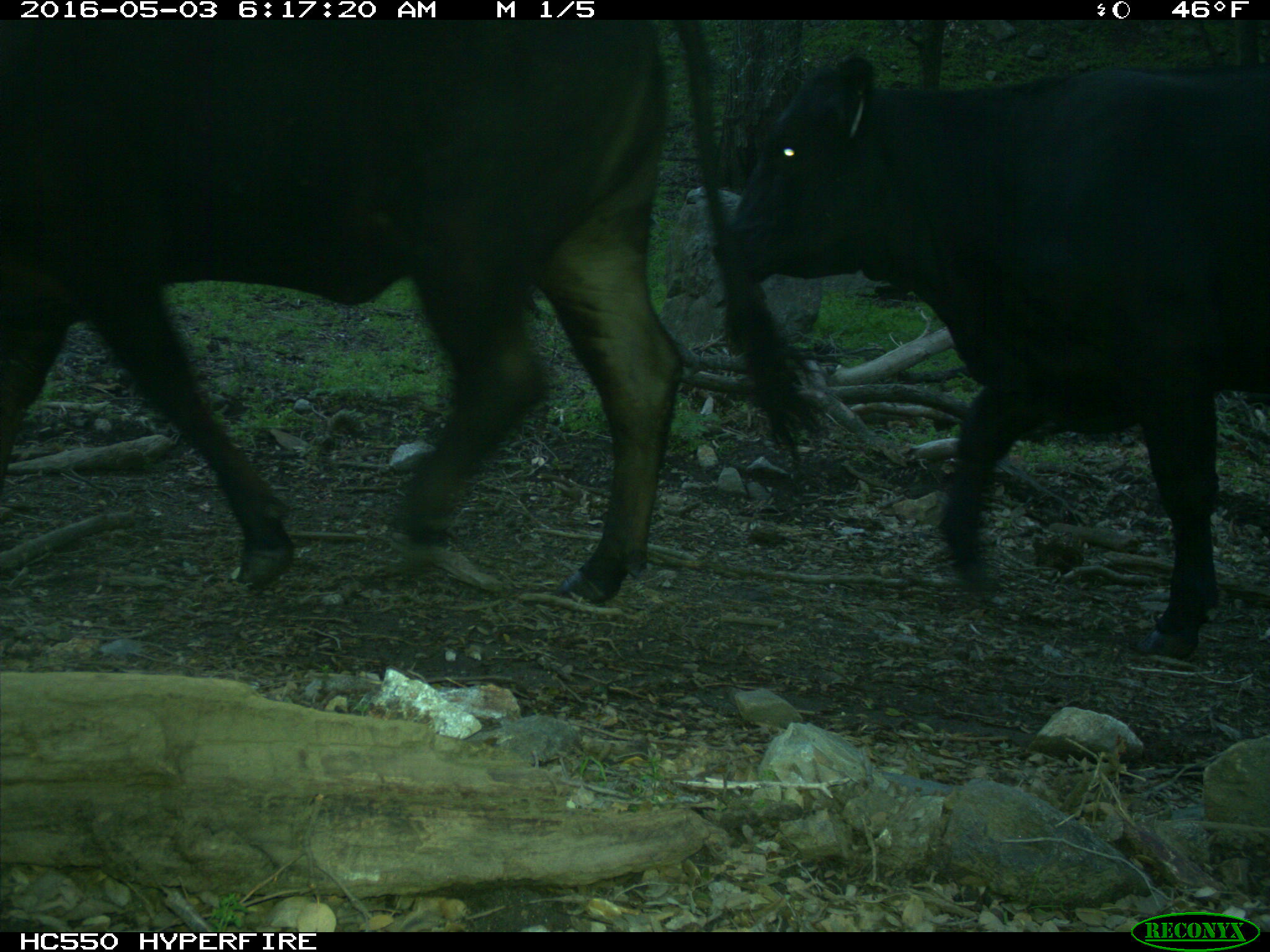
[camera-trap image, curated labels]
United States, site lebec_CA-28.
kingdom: Animalia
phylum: Chordata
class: Mammalia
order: Artiodactyla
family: Bovidae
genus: Bos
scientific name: Bos taurus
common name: domestic cow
Bos taurus (domestic cow).